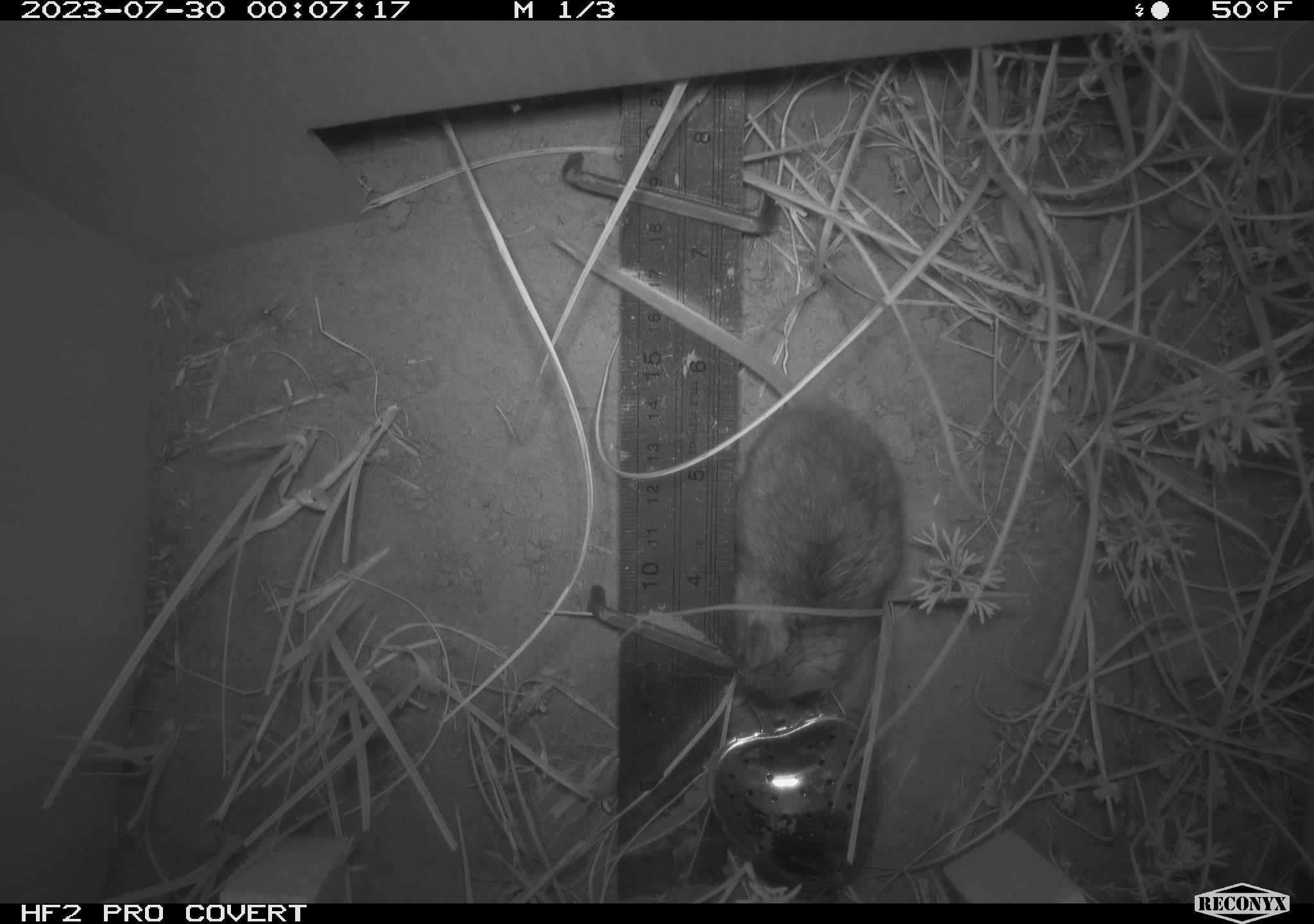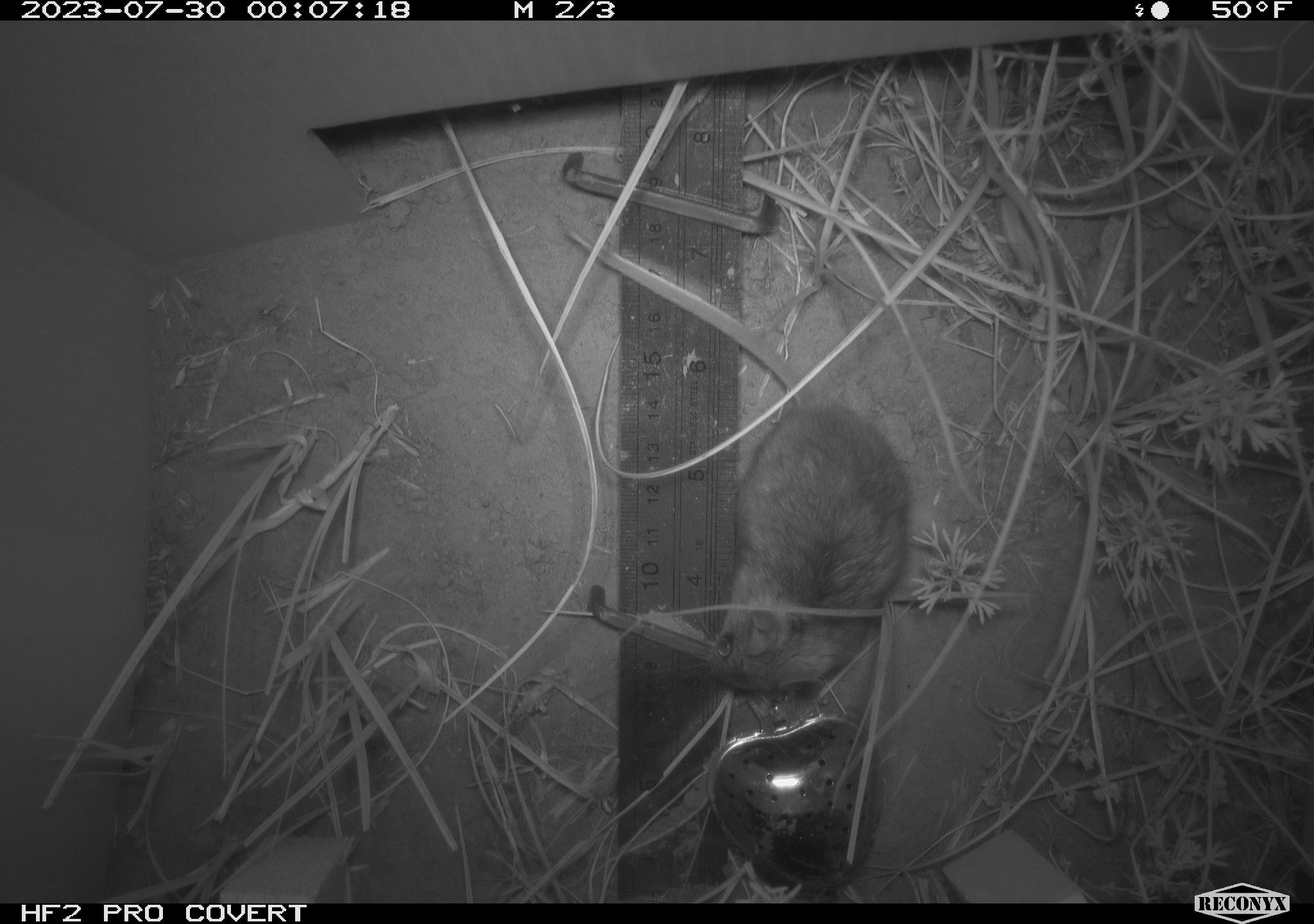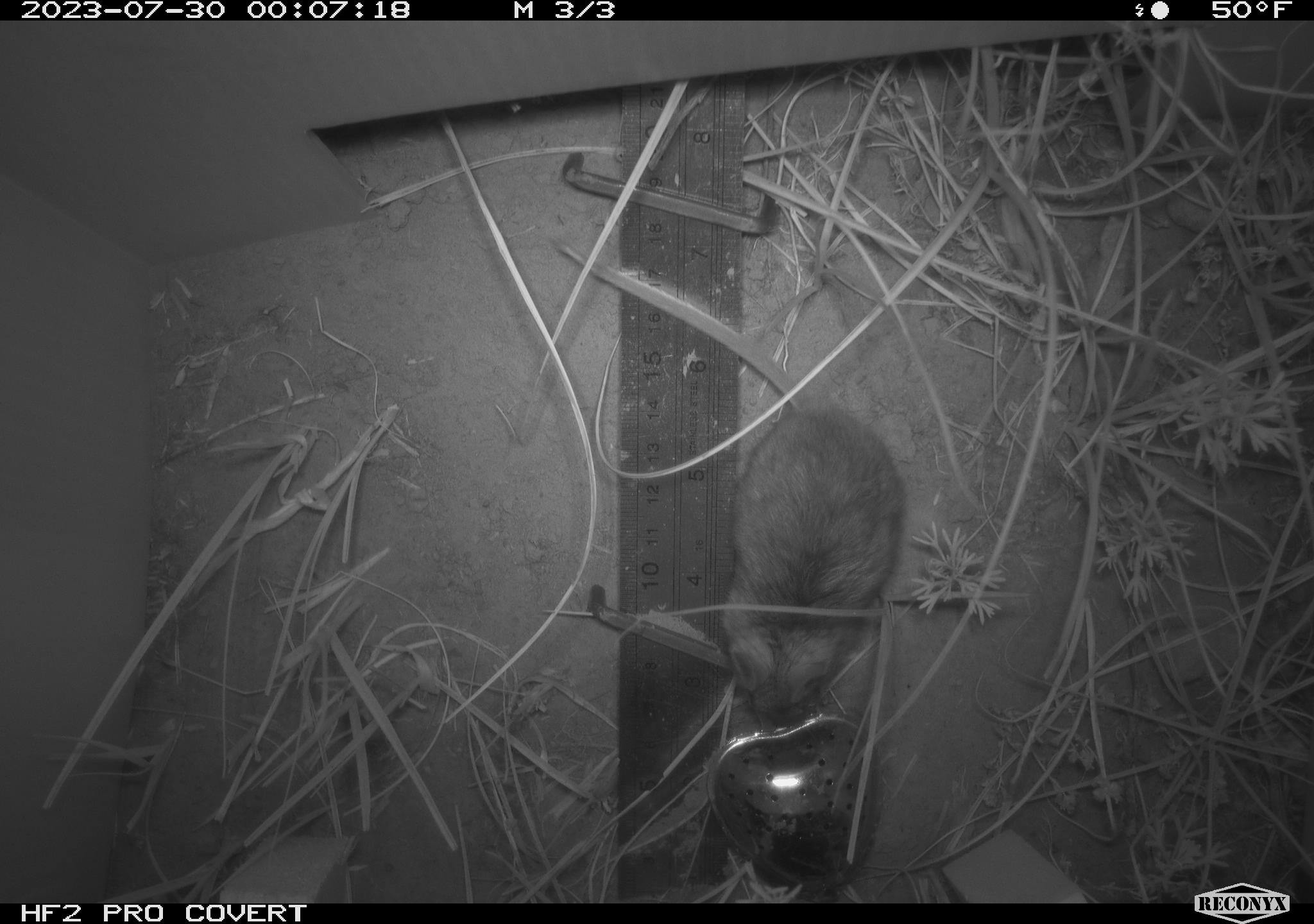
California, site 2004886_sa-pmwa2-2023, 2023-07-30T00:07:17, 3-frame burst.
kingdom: Animalia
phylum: Chordata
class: Mammalia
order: Rodentia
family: Cricetidae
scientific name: Cricetidae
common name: hamsters, voles, lemmings, and allies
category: cricetidae family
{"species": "cricetidae family (hamsters, voles, lemmings, and allies) (Cricetidae)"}